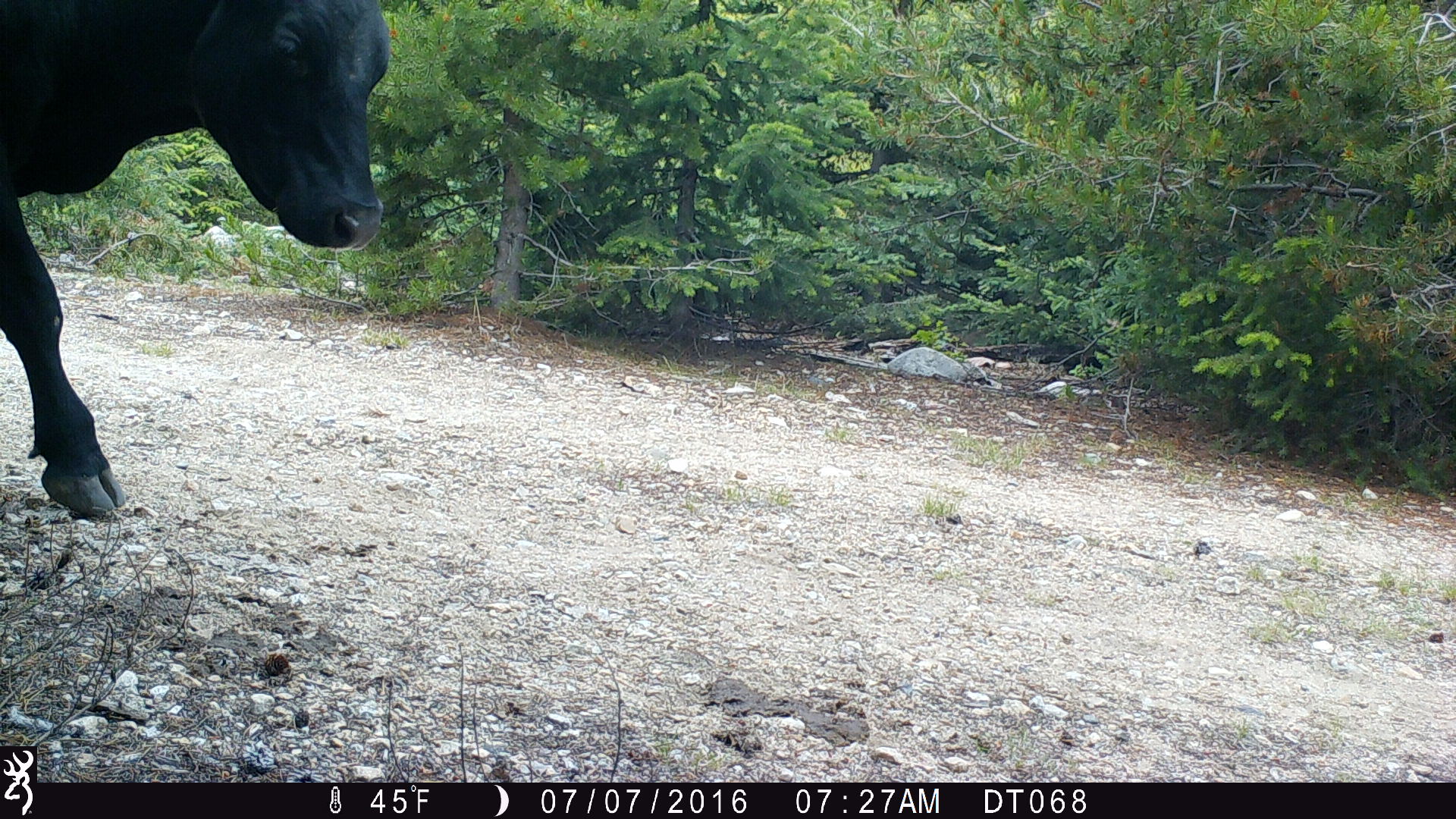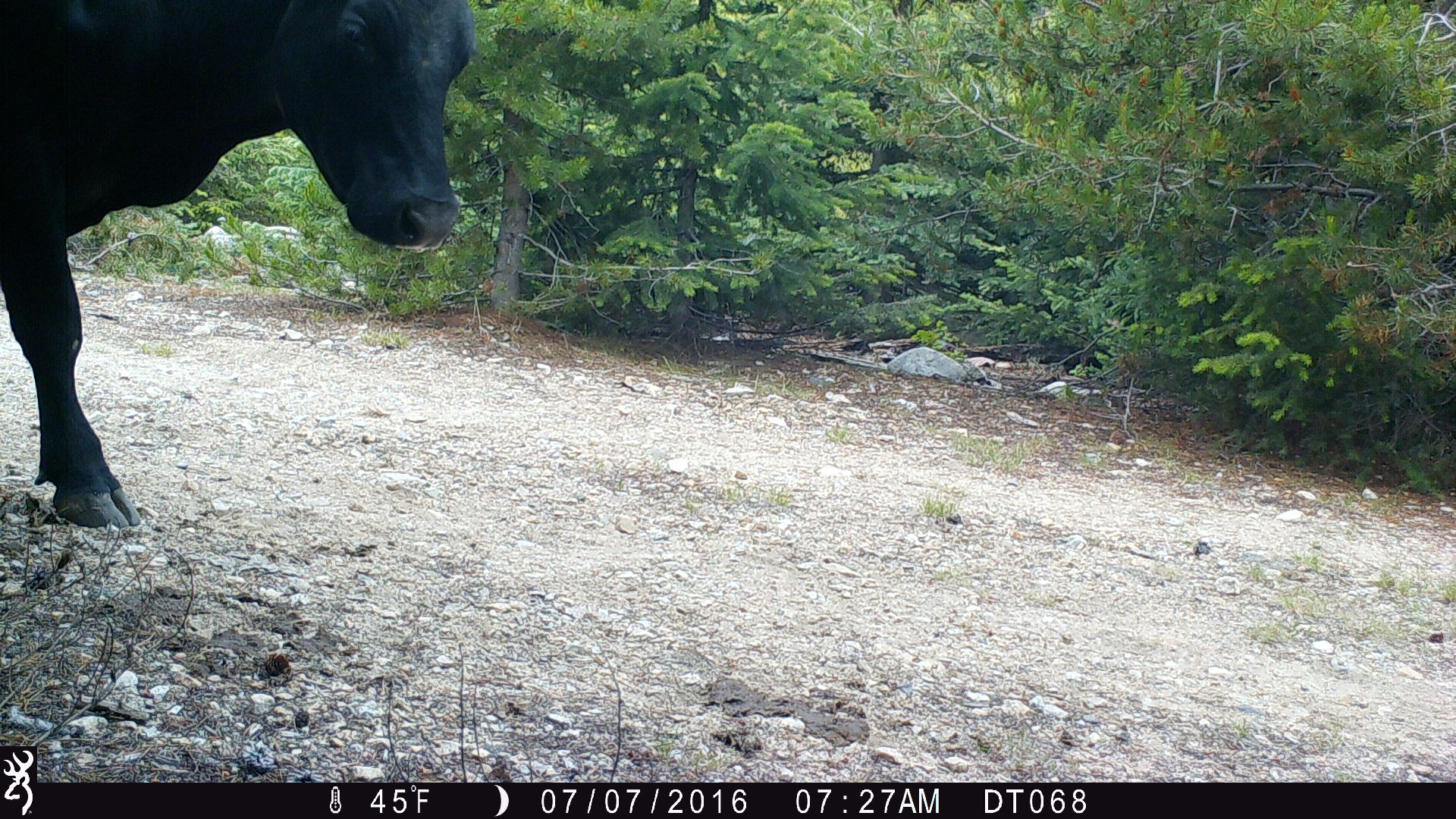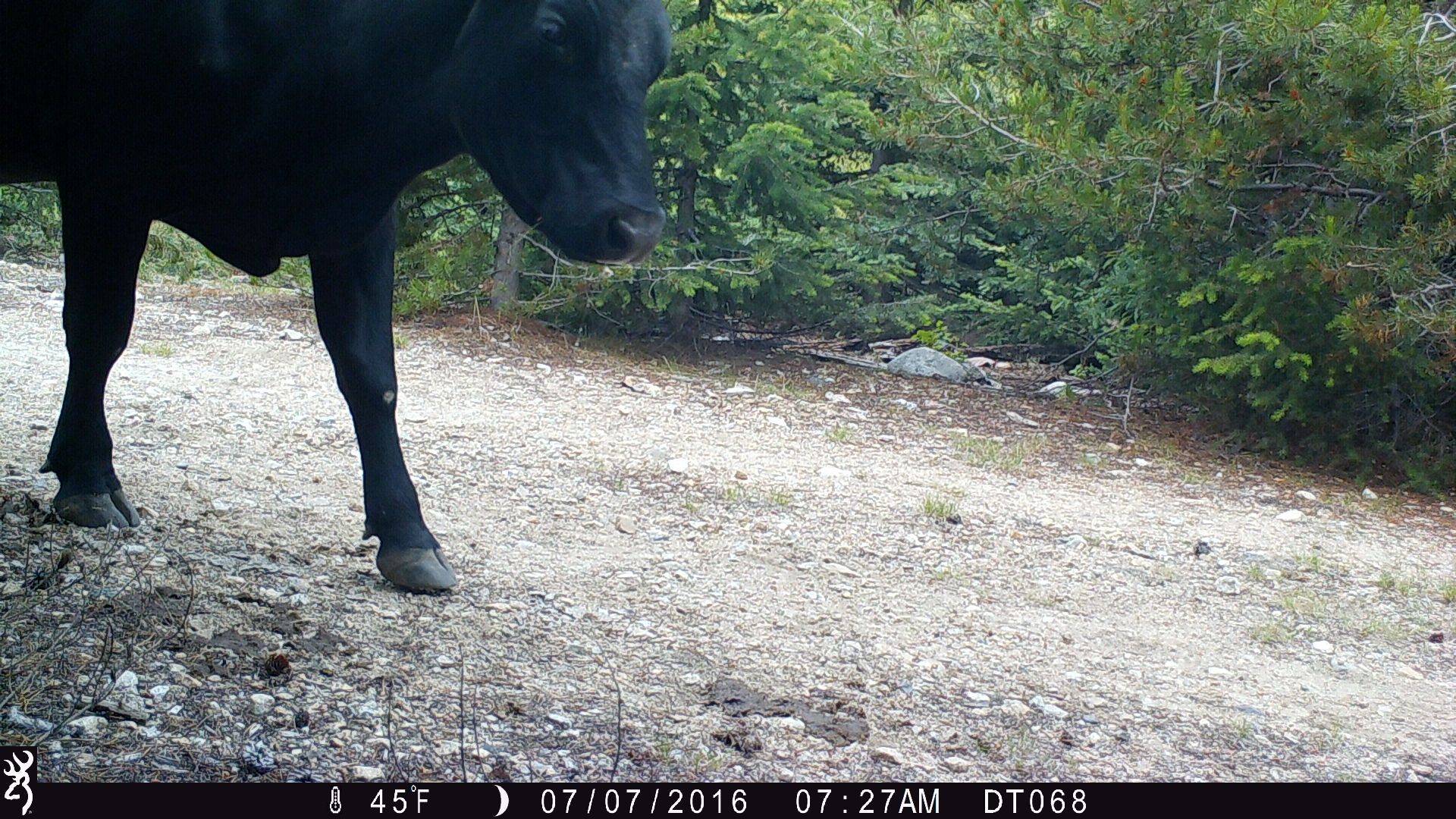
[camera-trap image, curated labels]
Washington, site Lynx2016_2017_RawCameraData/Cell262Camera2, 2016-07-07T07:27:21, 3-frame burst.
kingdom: Animalia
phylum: Chordata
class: Mammalia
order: Artiodactyla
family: Bovidae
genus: Bos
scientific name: Bos taurus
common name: domestic cattle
Domestic cattle (Bos taurus). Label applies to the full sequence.